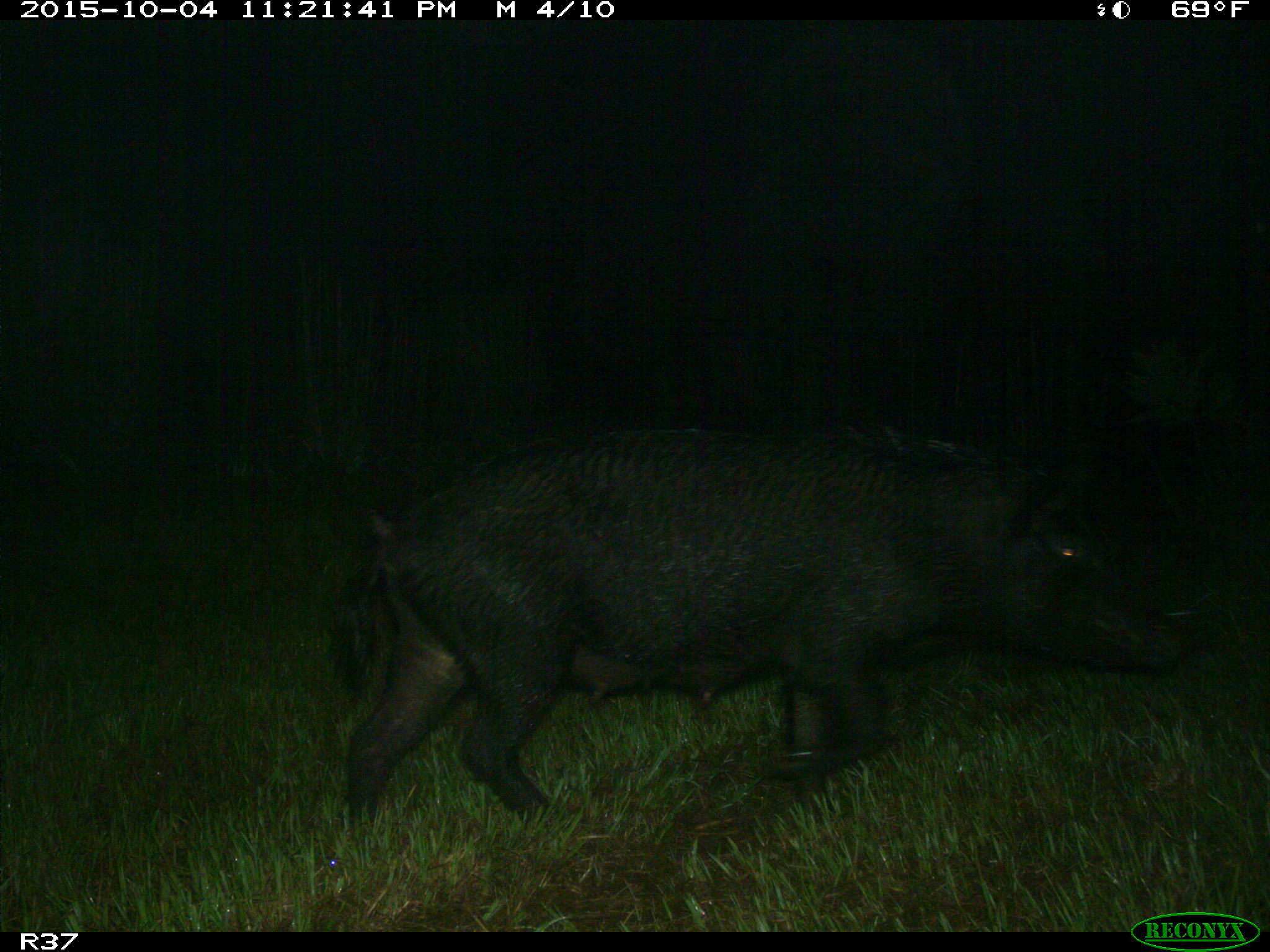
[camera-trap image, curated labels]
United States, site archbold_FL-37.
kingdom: Animalia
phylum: Chordata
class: Mammalia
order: Artiodactyla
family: Suidae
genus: Sus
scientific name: Sus scrofa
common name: wild boar